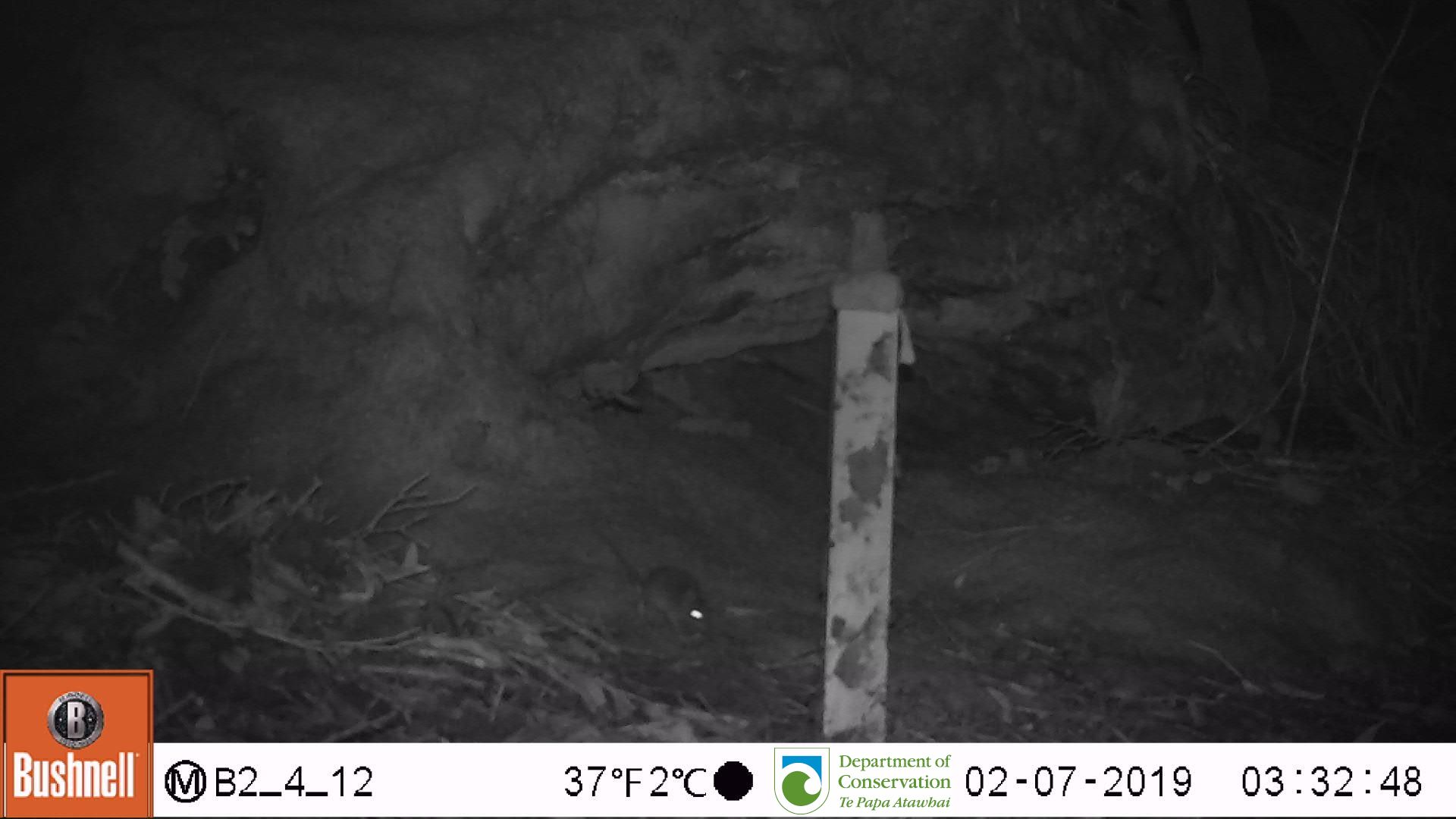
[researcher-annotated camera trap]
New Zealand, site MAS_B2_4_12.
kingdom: Animalia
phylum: Chordata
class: Mammalia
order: Rodentia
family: Muridae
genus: Mus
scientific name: Mus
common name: mouse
Mouse (Mus).